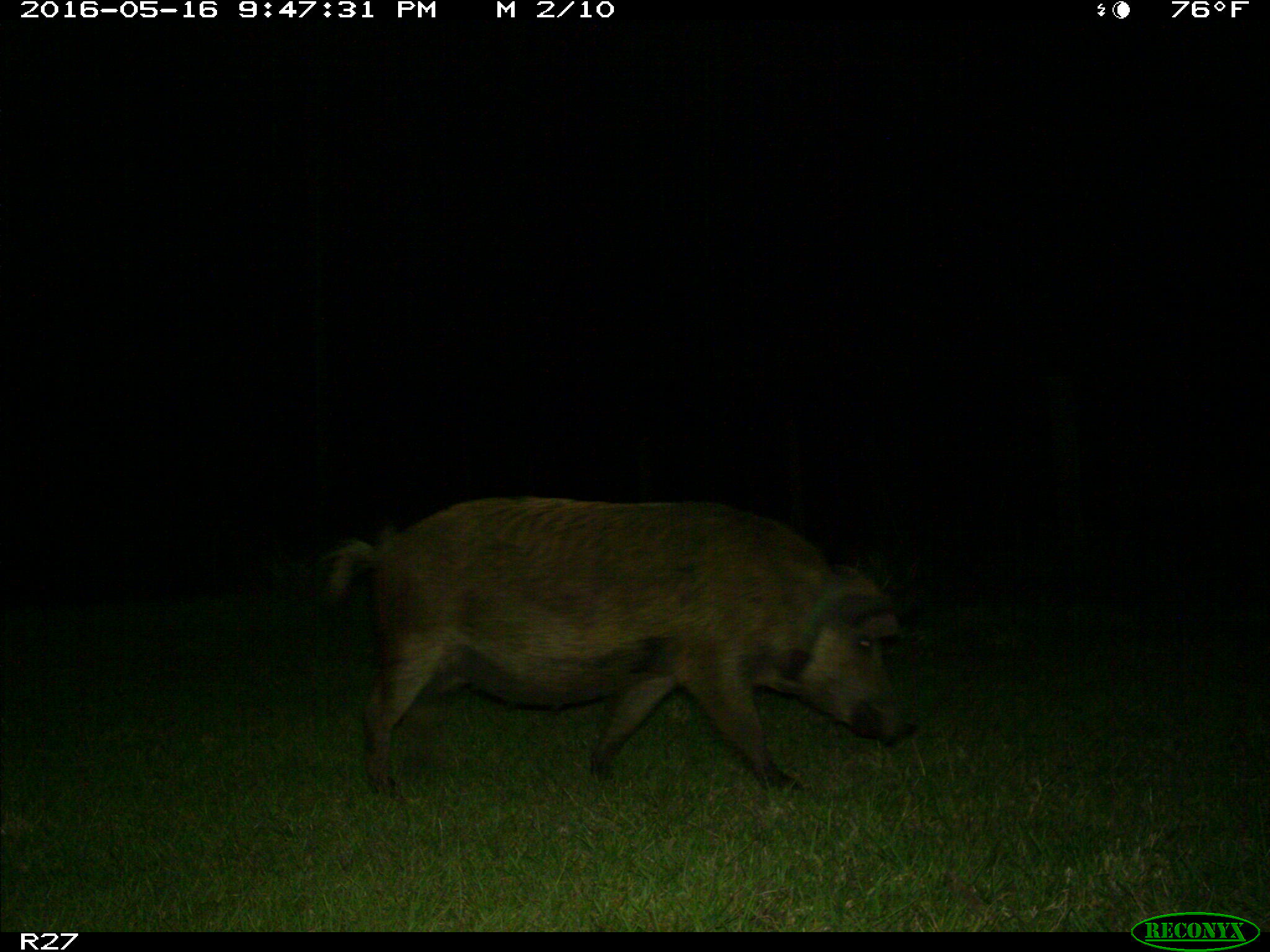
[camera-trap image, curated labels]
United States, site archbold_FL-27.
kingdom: Animalia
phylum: Chordata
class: Mammalia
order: Artiodactyla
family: Suidae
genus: Sus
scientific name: Sus scrofa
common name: wild boar